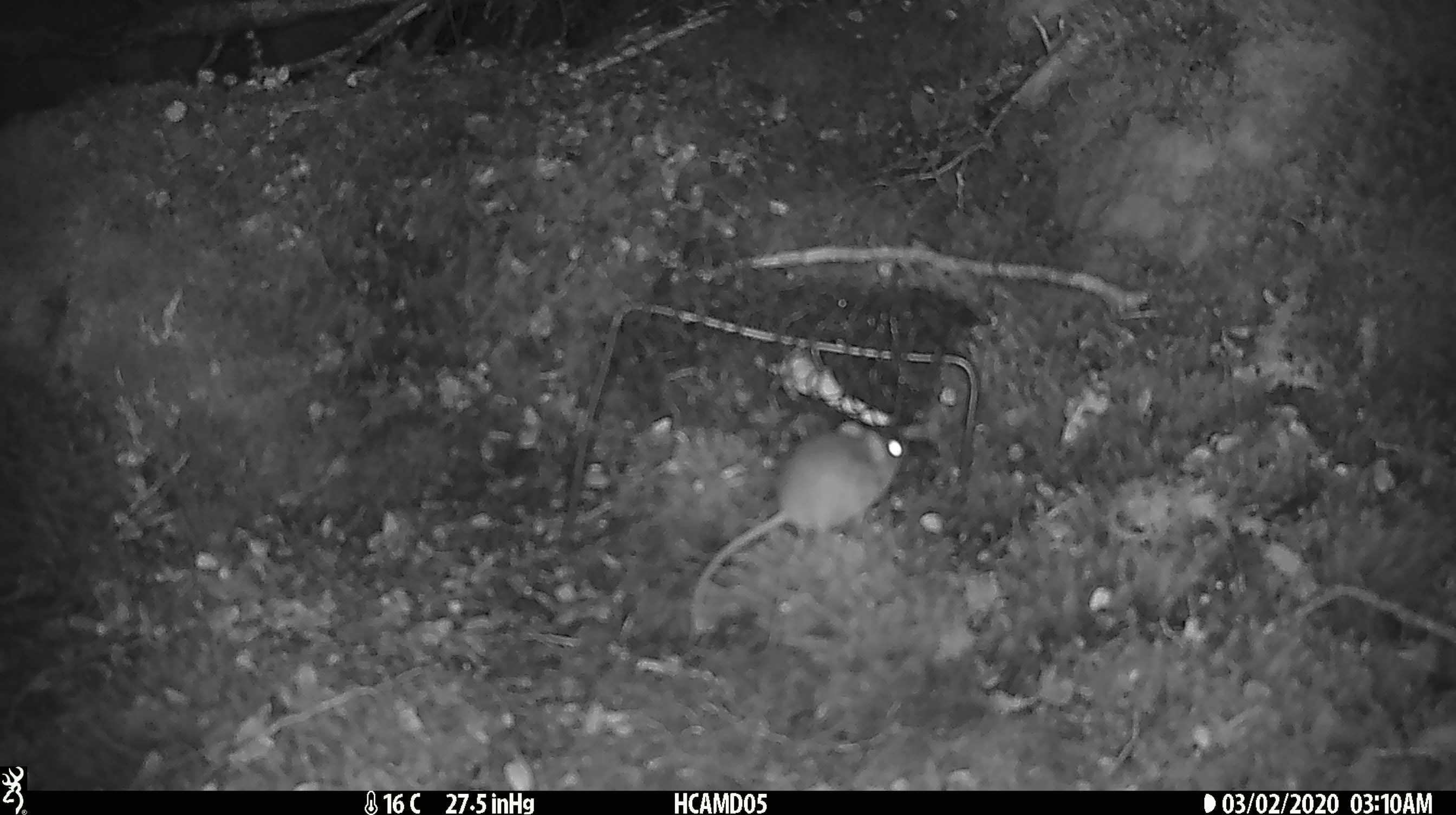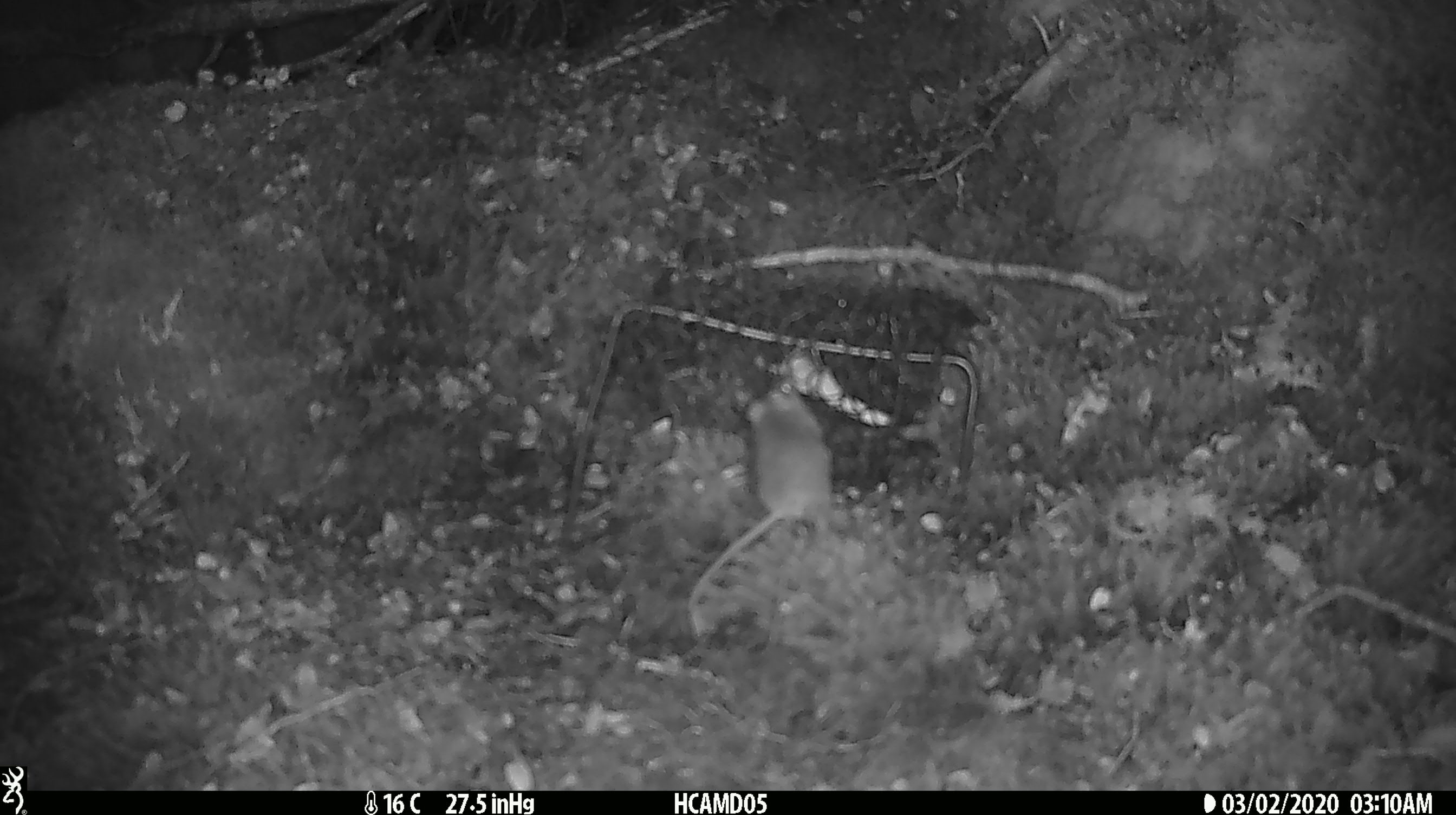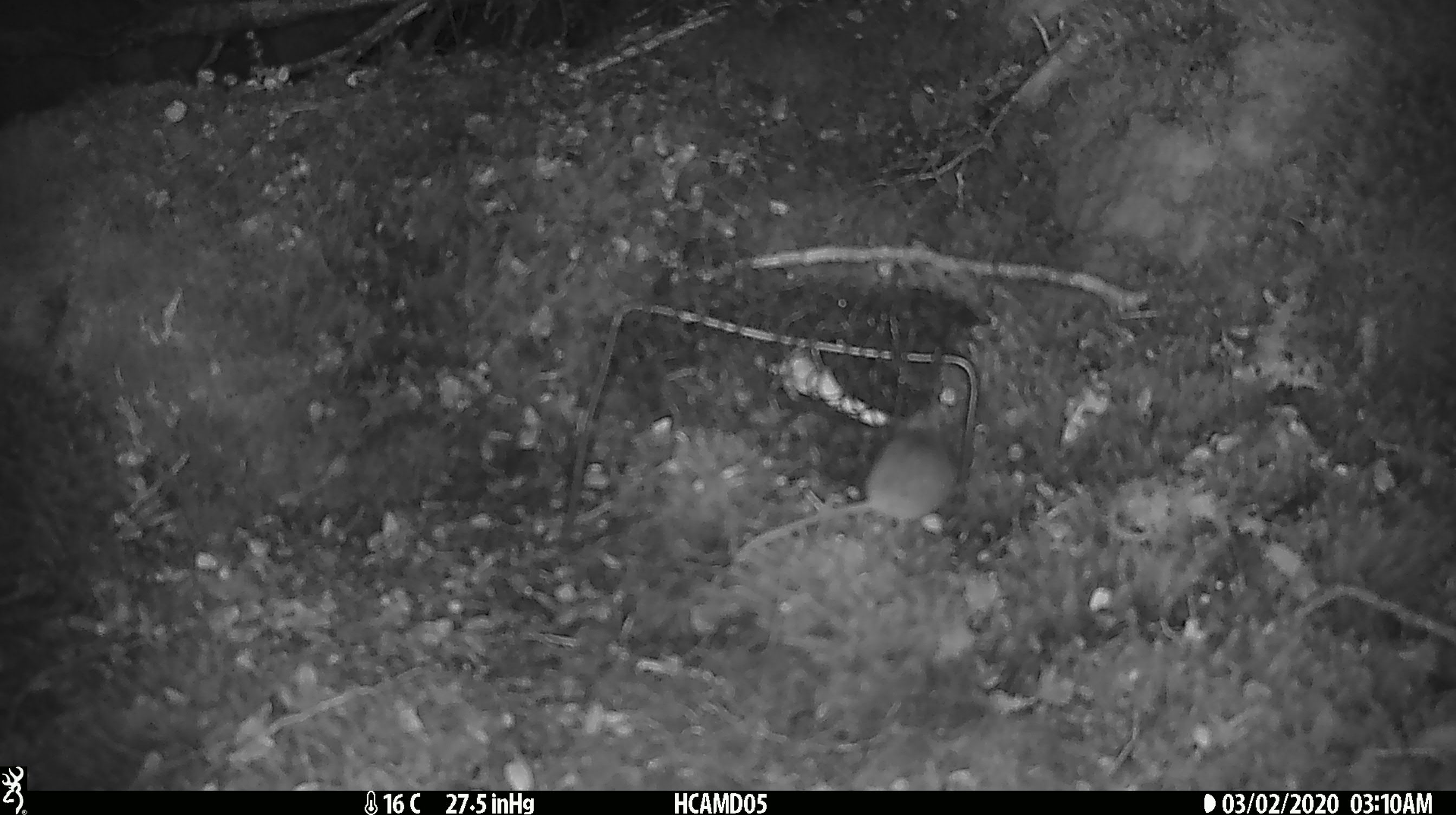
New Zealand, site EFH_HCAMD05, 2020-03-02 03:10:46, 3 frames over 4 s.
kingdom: Animalia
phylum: Chordata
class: Mammalia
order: Rodentia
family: Muridae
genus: Mus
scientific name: Mus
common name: mouse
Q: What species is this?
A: Mouse (Mus).